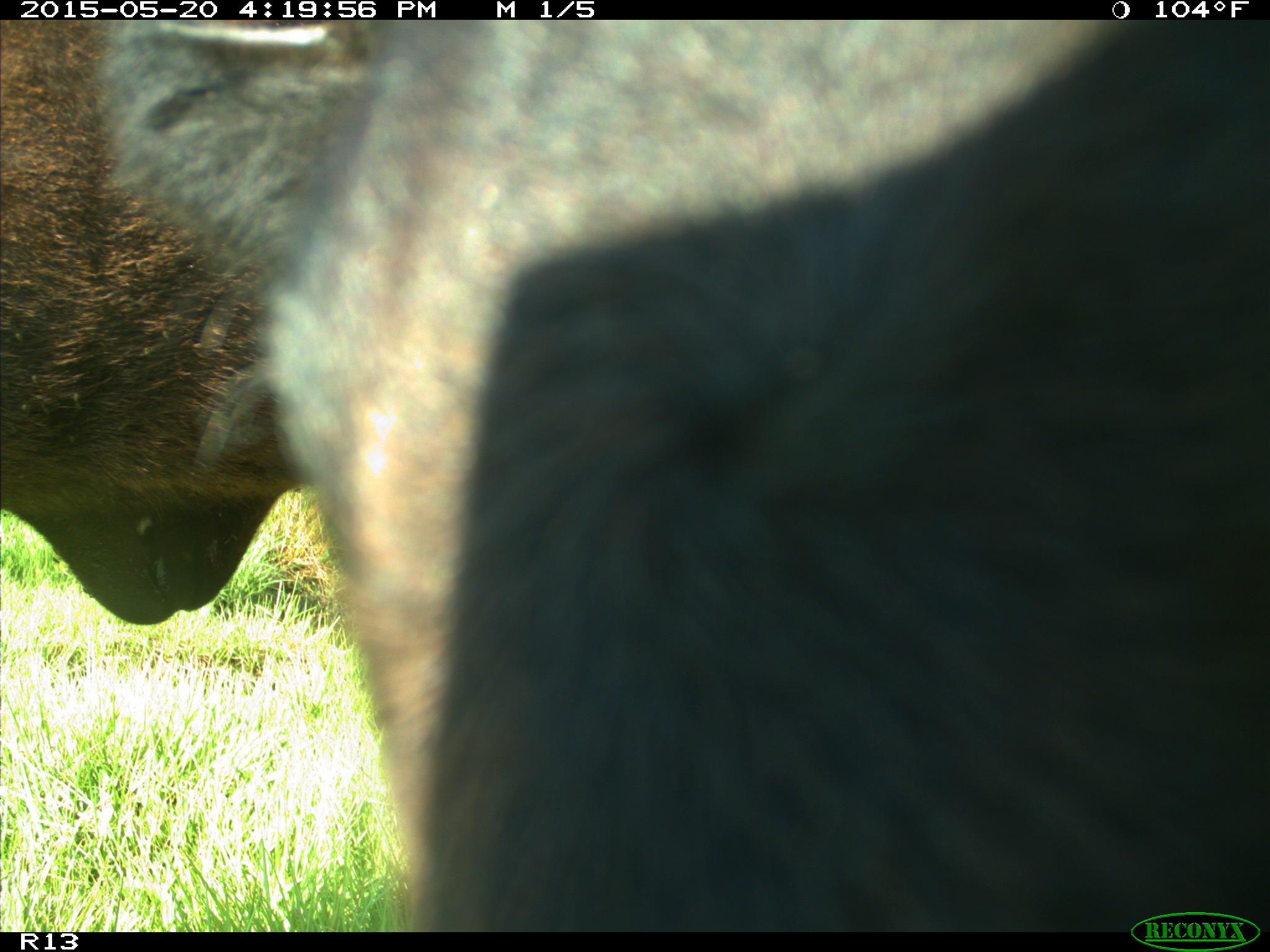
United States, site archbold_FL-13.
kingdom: Animalia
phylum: Chordata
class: Mammalia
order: Artiodactyla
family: Bovidae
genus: Bos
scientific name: Bos taurus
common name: domestic cow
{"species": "Bos taurus (domestic cow)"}